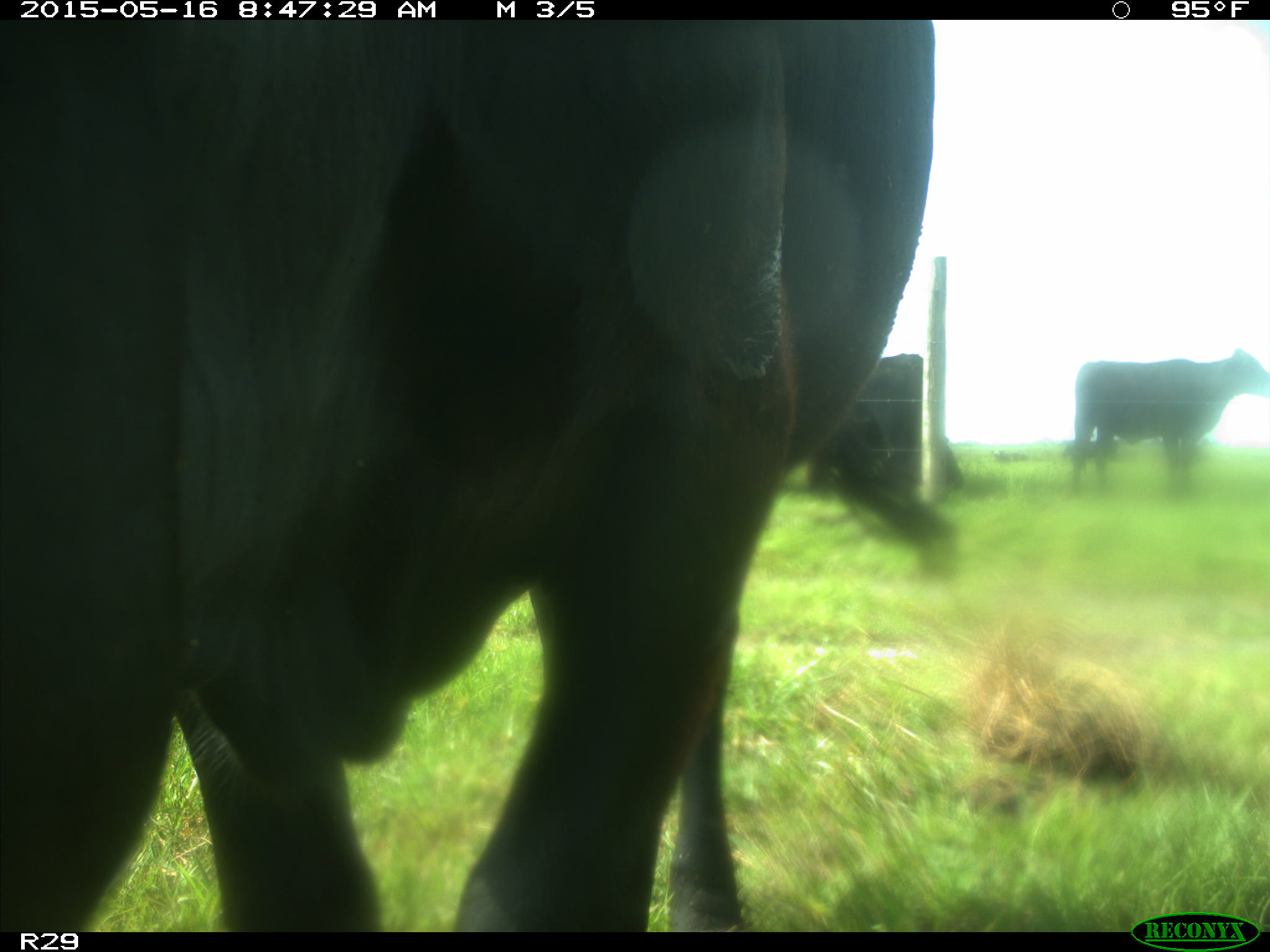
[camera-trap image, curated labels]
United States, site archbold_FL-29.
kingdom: Animalia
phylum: Chordata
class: Mammalia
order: Artiodactyla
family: Bovidae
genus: Bos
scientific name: Bos taurus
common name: domestic cow